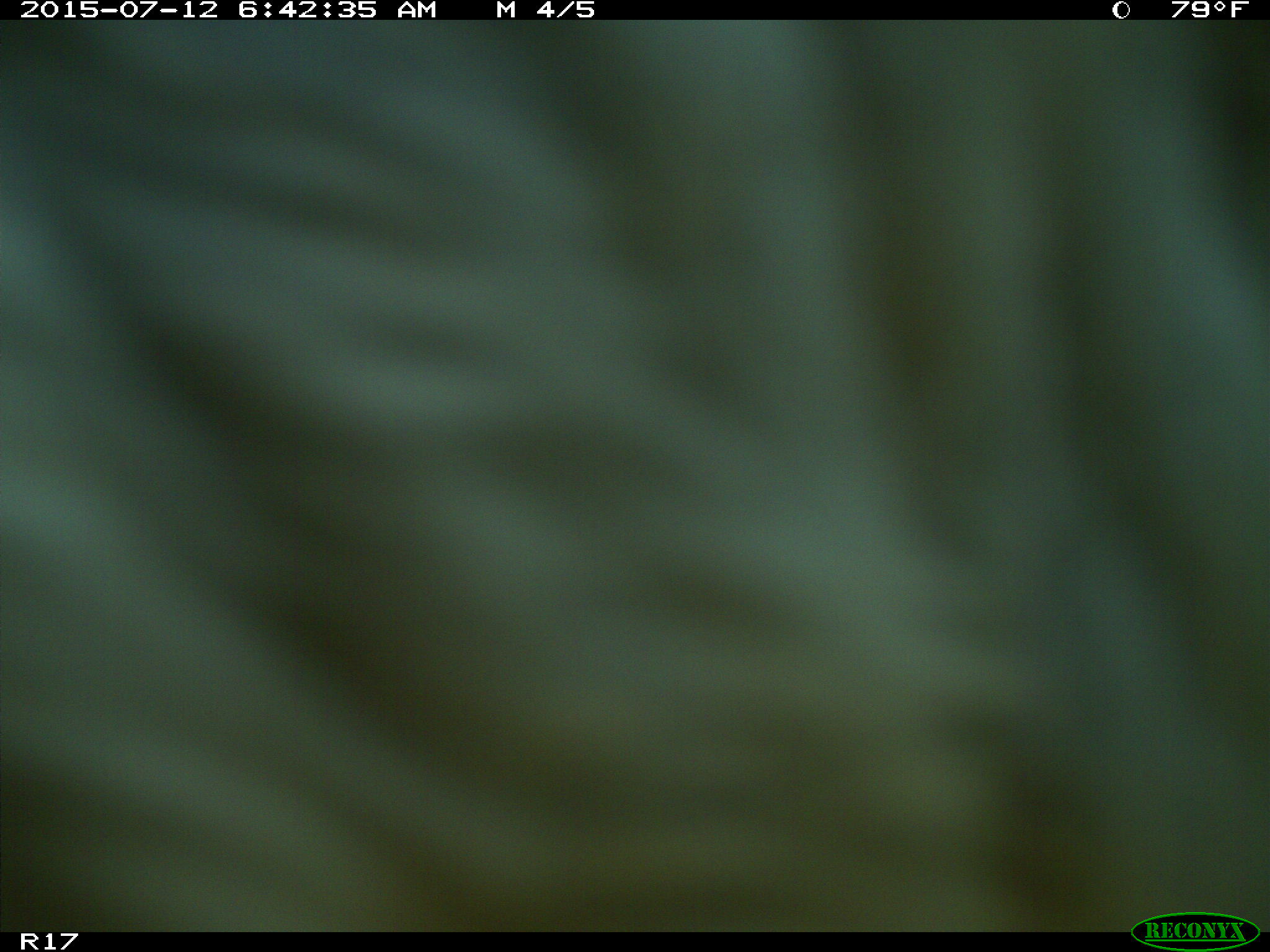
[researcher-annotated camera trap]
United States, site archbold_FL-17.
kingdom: Animalia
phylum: Chordata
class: Mammalia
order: Artiodactyla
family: Bovidae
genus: Bos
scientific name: Bos taurus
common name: domestic cow